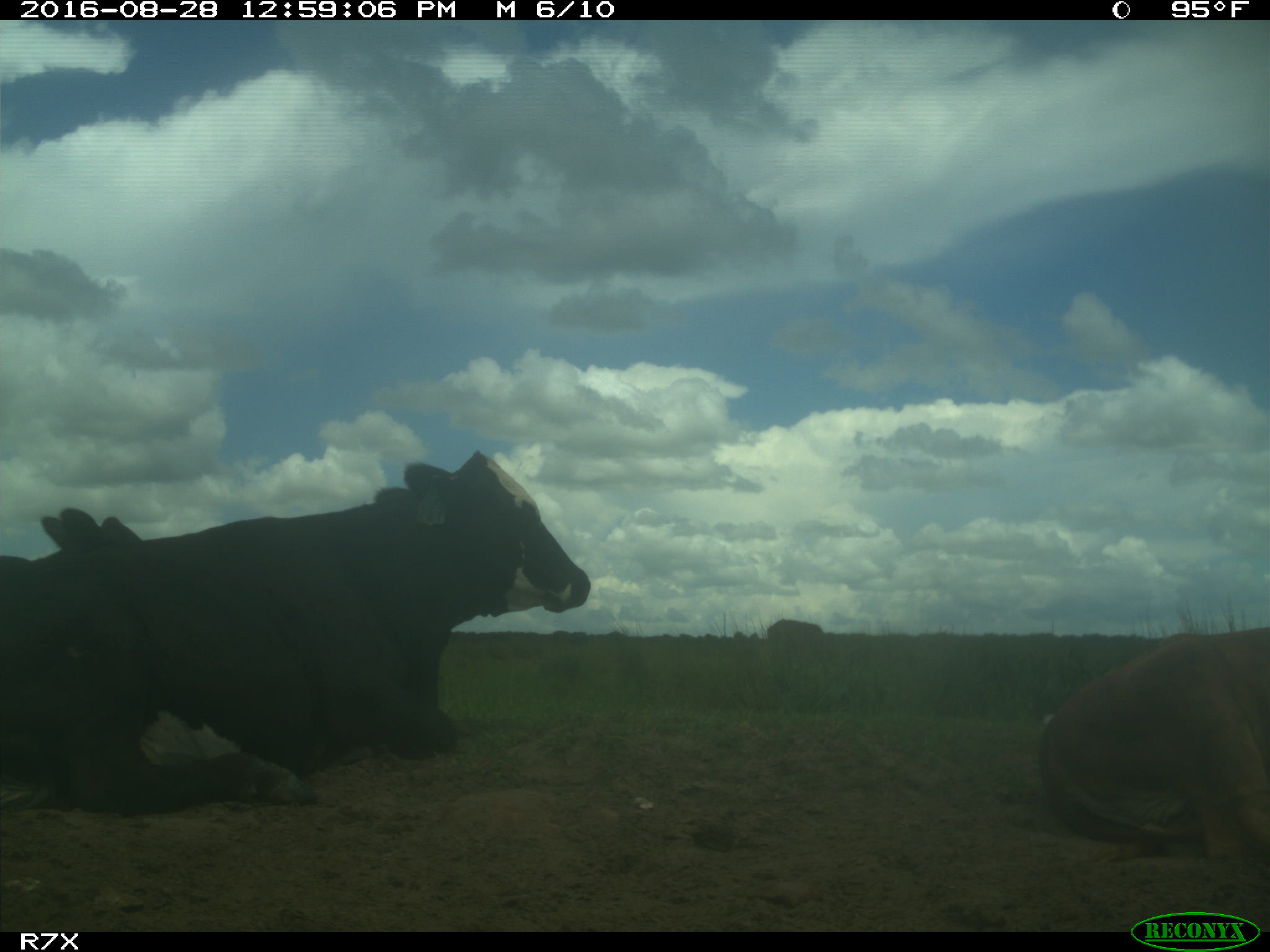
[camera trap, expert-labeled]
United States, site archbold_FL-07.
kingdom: Animalia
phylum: Chordata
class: Mammalia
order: Artiodactyla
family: Bovidae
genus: Bos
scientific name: Bos taurus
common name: domestic cow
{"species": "Bos taurus (domestic cow)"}